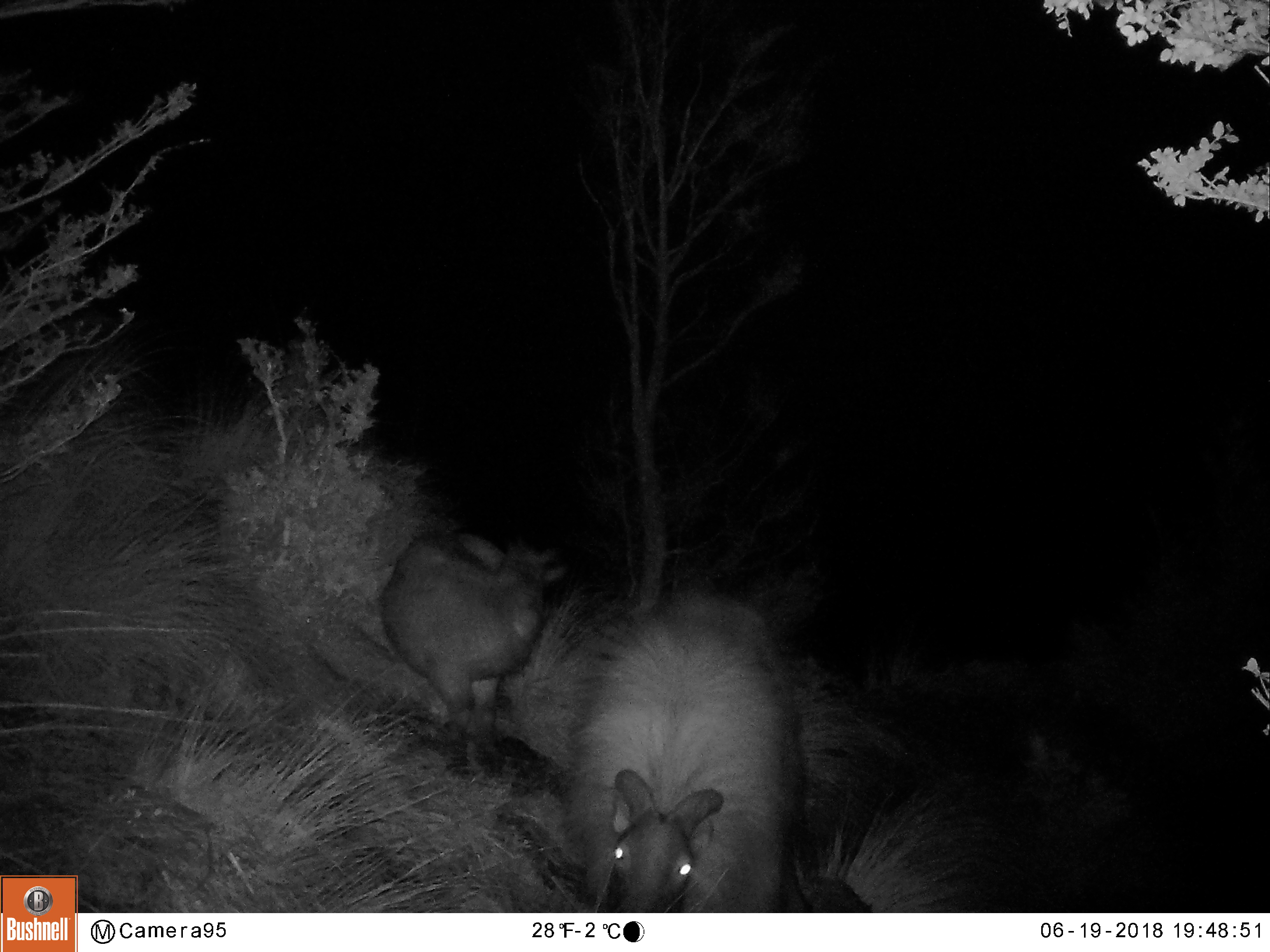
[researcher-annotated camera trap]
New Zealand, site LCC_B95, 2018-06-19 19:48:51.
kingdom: Animalia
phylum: Chordata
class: Mammalia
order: Artiodactyla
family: Bovidae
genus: Nilgiritragus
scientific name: Nilgiritragus hylocrius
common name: tahr